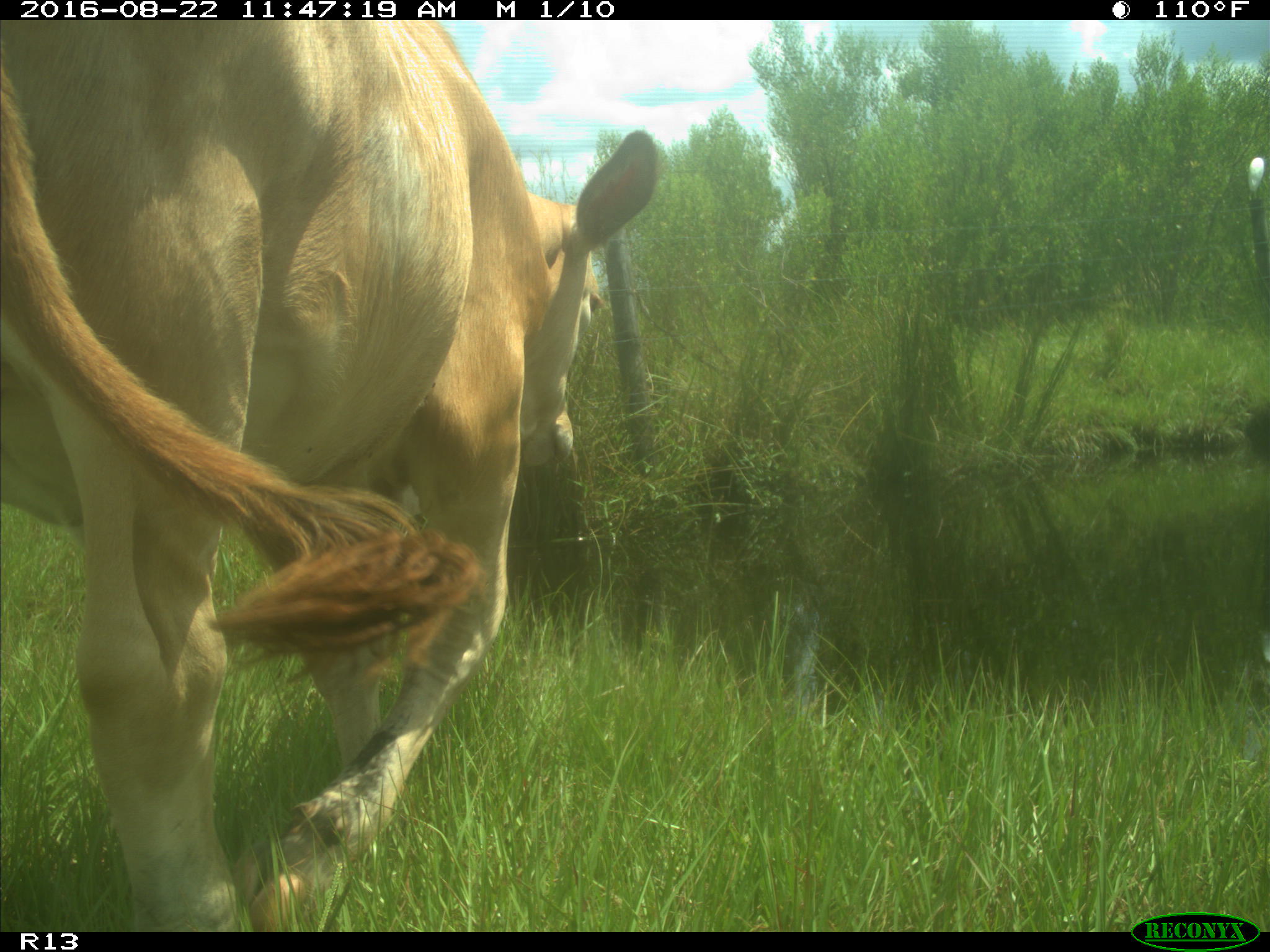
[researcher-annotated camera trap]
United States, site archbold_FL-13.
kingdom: Animalia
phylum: Chordata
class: Mammalia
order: Artiodactyla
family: Bovidae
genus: Bos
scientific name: Bos taurus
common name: domestic cow